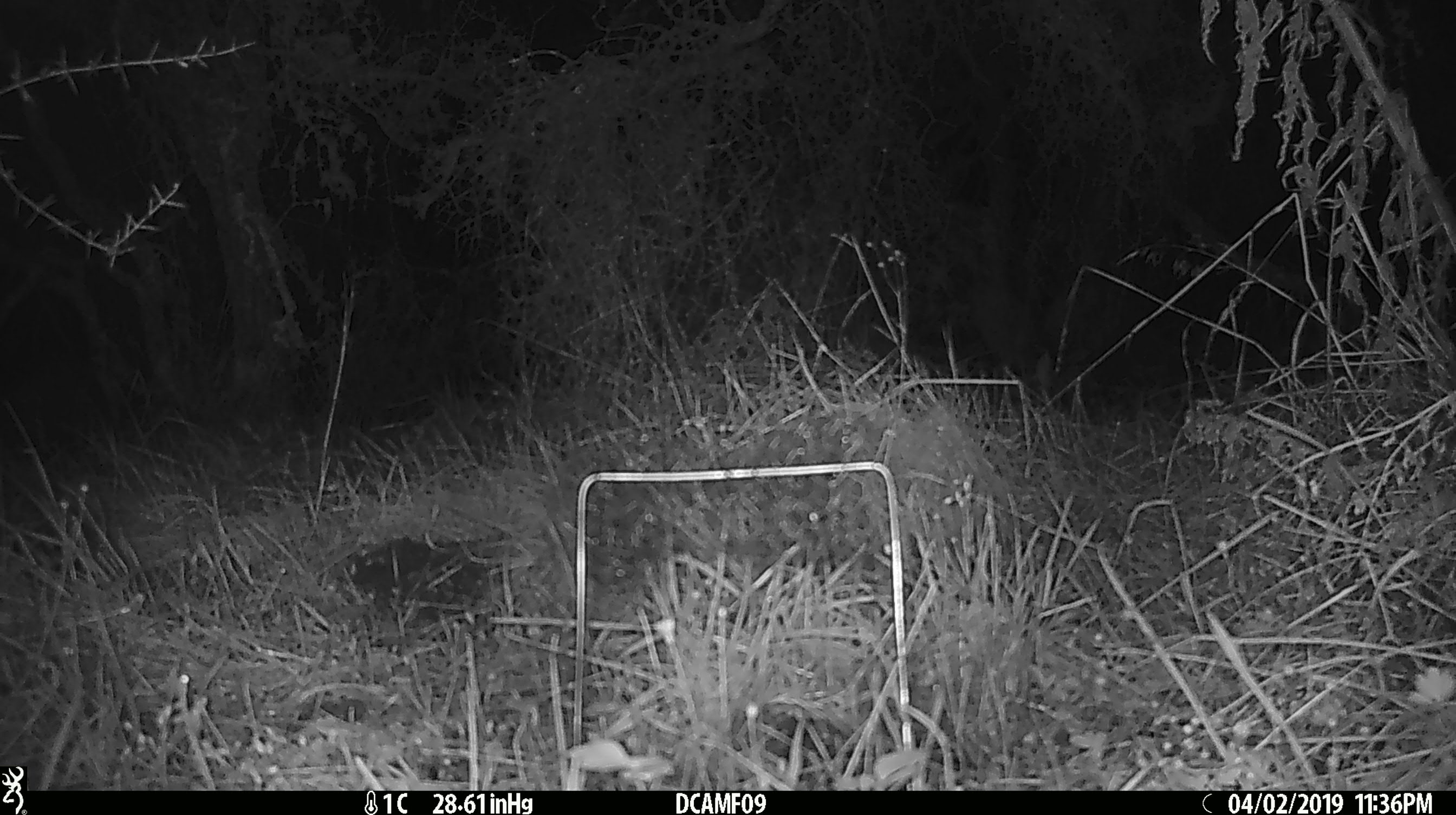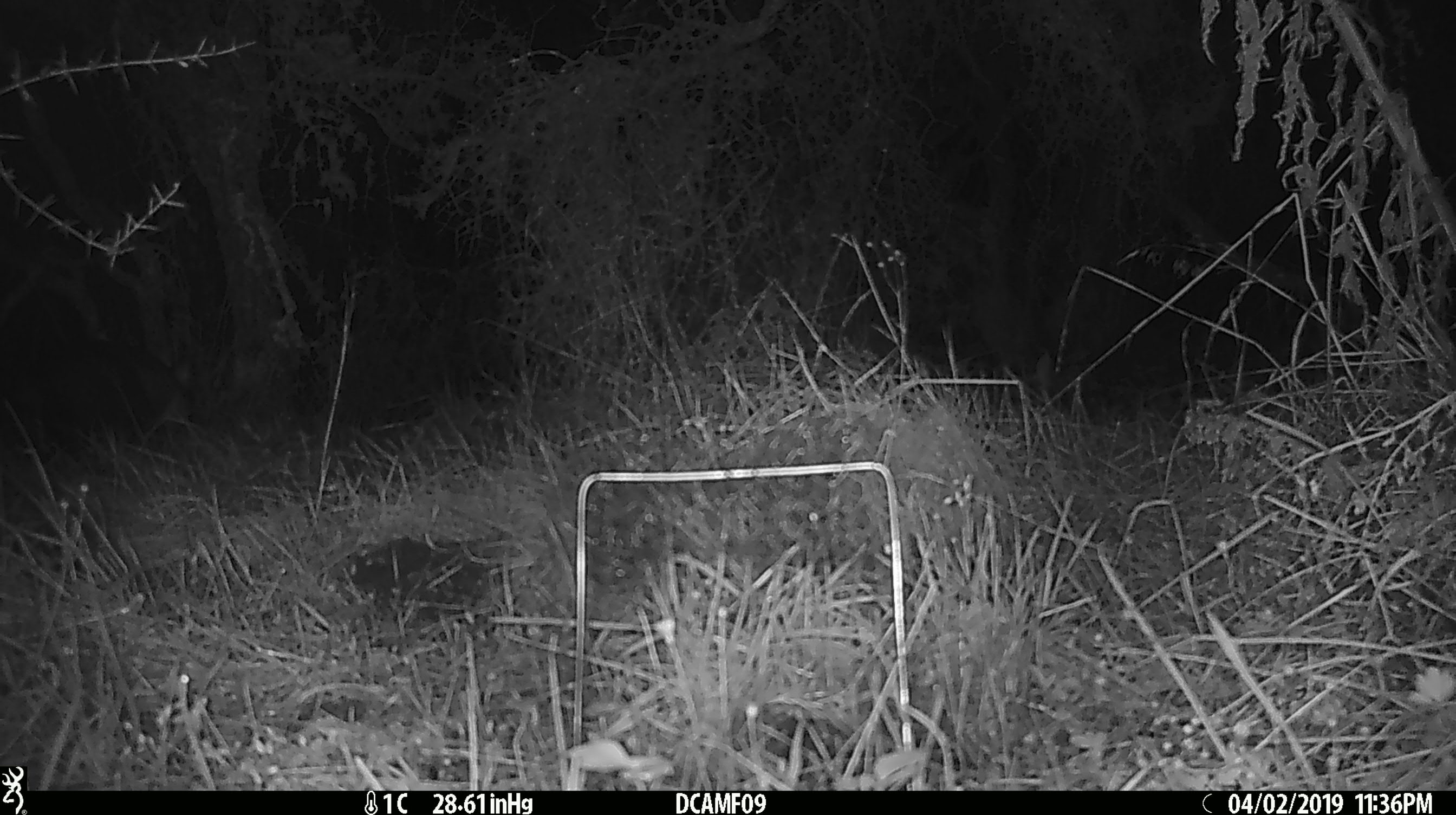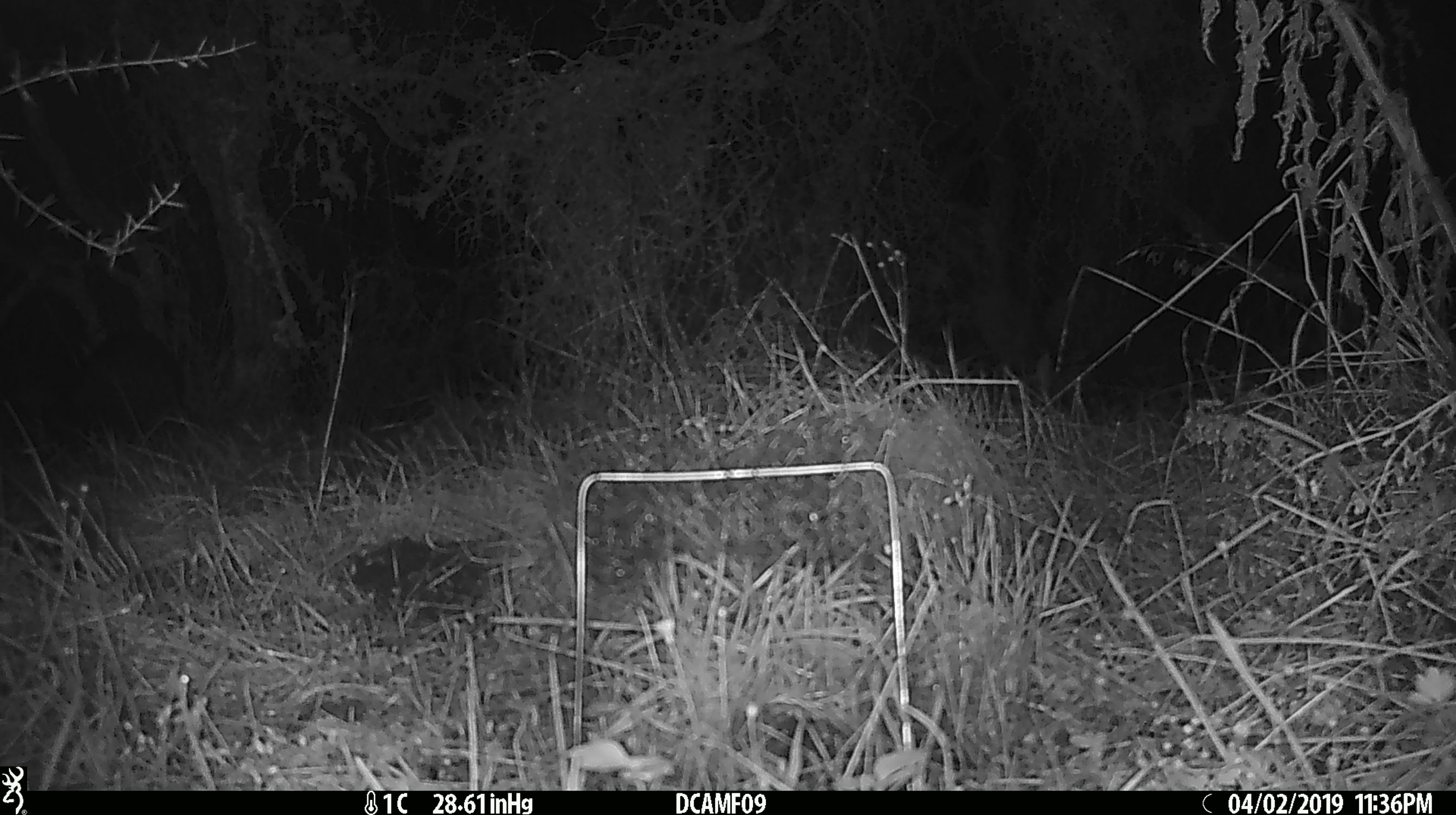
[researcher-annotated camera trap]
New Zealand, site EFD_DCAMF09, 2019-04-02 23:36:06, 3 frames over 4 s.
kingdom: Animalia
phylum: Chordata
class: Mammalia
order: Diprotodontia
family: Phalangeridae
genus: Trichosurus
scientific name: Trichosurus vulpecula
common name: common brushtail possum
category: possum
Possum (common brushtail possum) (Trichosurus vulpecula).